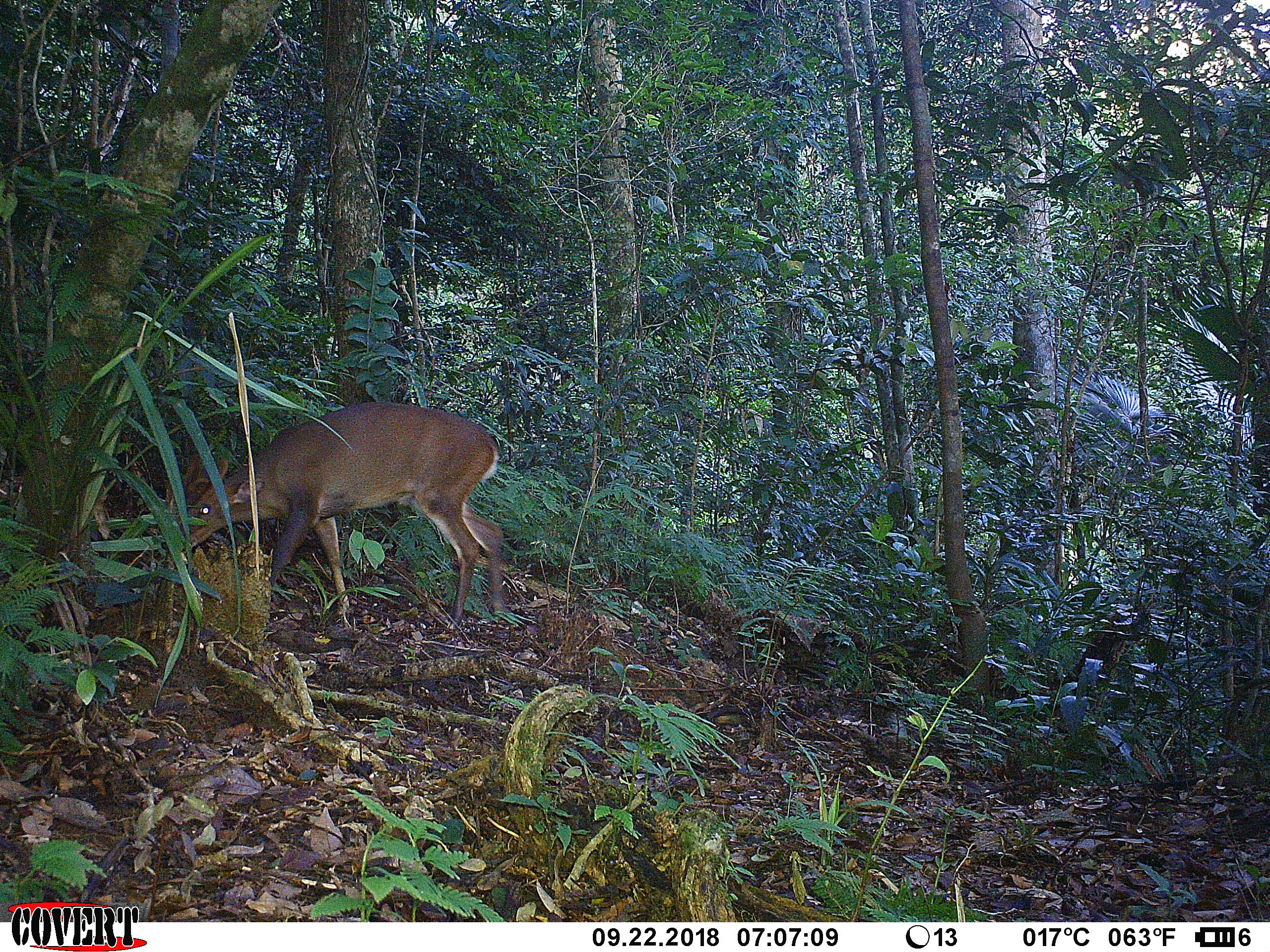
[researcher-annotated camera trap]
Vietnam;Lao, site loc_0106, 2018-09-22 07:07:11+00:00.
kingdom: Animalia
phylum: Chordata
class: Mammalia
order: Artiodactyla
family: Cervidae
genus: Muntiacus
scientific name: Muntiacus vuquangensis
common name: large-antlered muntjac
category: large antlered muntjac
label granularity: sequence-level